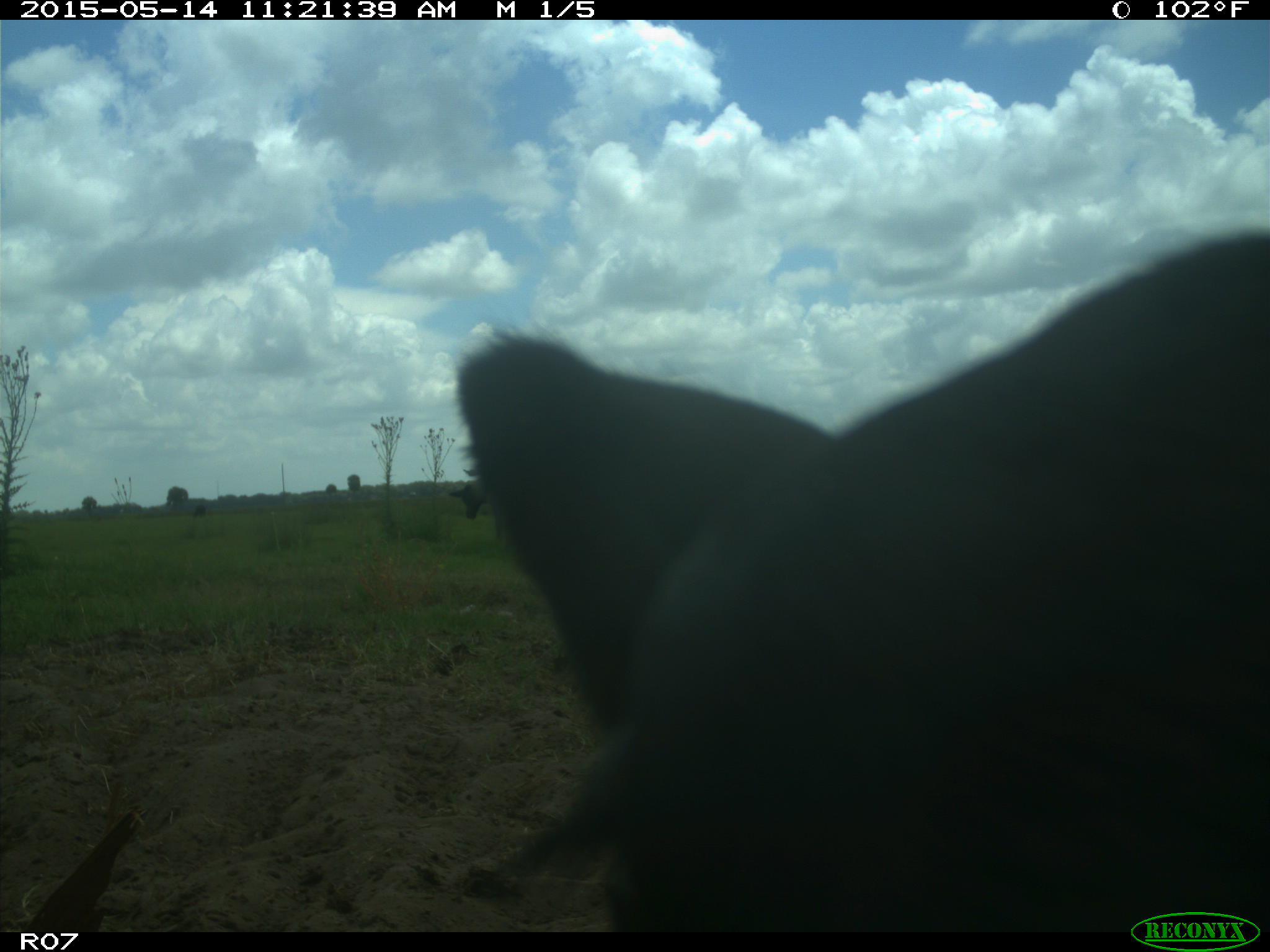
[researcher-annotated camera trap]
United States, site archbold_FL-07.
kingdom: Animalia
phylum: Chordata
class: Mammalia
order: Artiodactyla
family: Bovidae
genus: Bos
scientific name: Bos taurus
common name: domestic cow